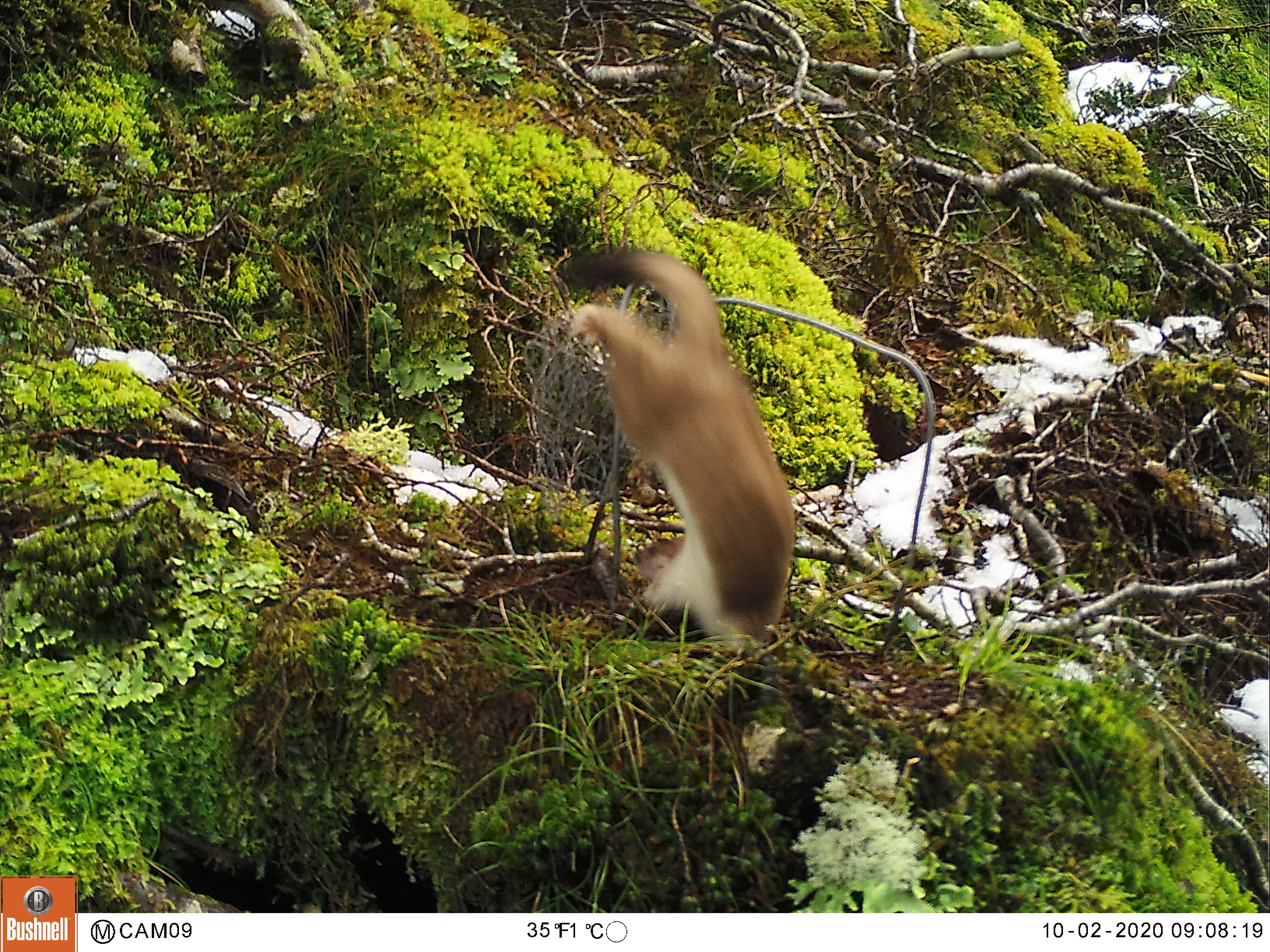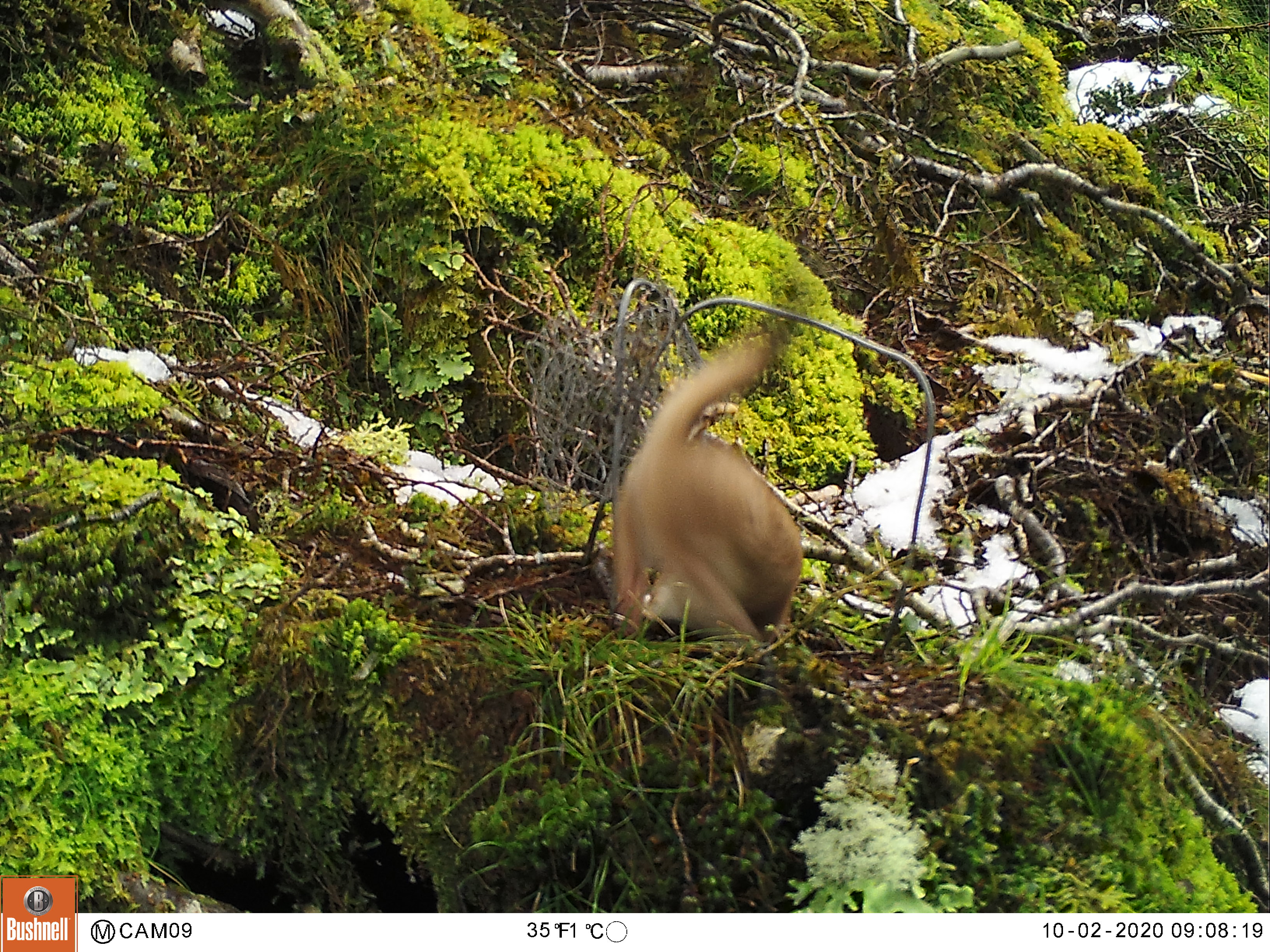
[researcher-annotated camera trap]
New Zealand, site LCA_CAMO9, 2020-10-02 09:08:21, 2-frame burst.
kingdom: Animalia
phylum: Chordata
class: Mammalia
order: Carnivora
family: Mustelidae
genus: Mustela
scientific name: Mustela erminea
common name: stoat